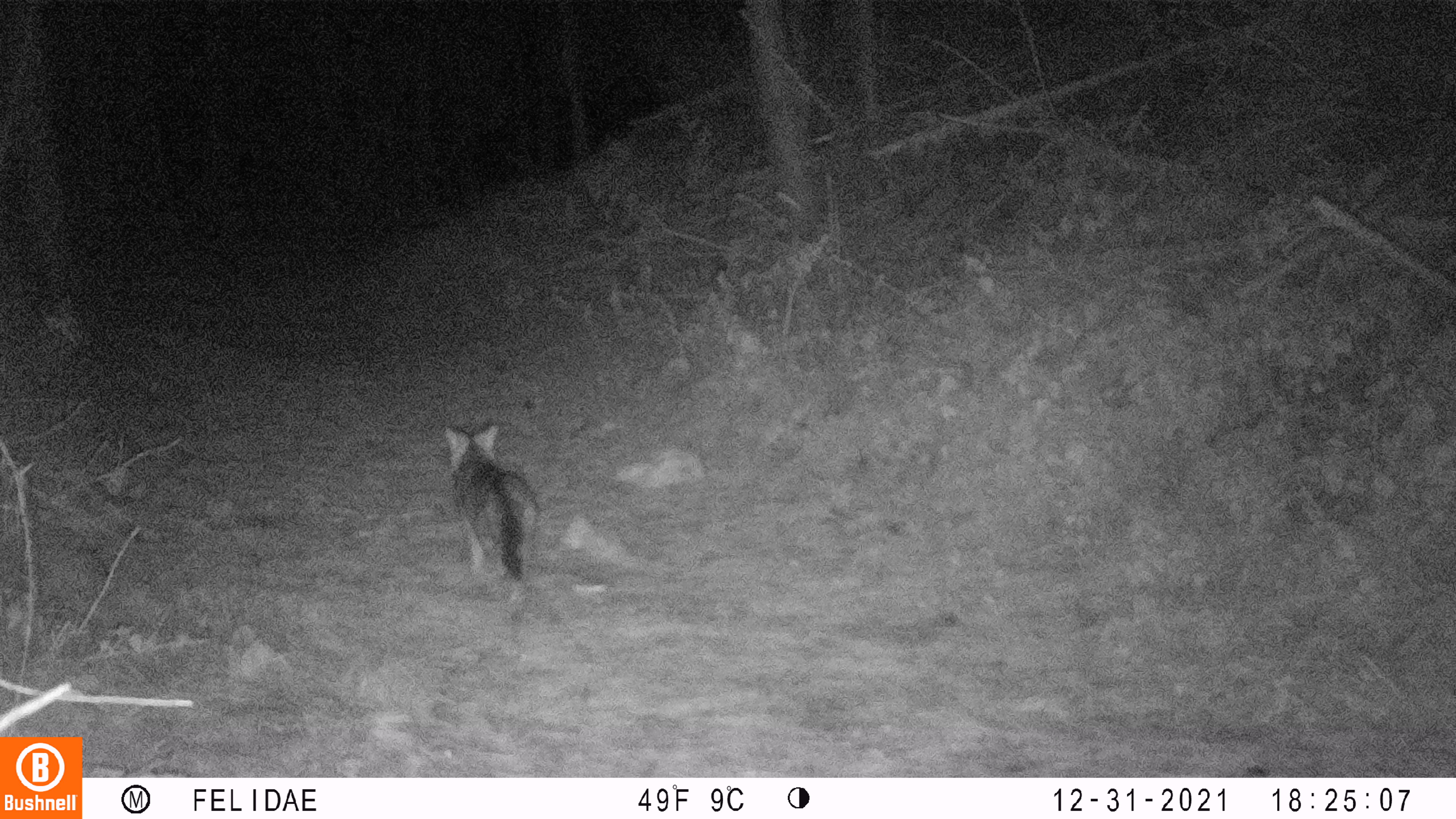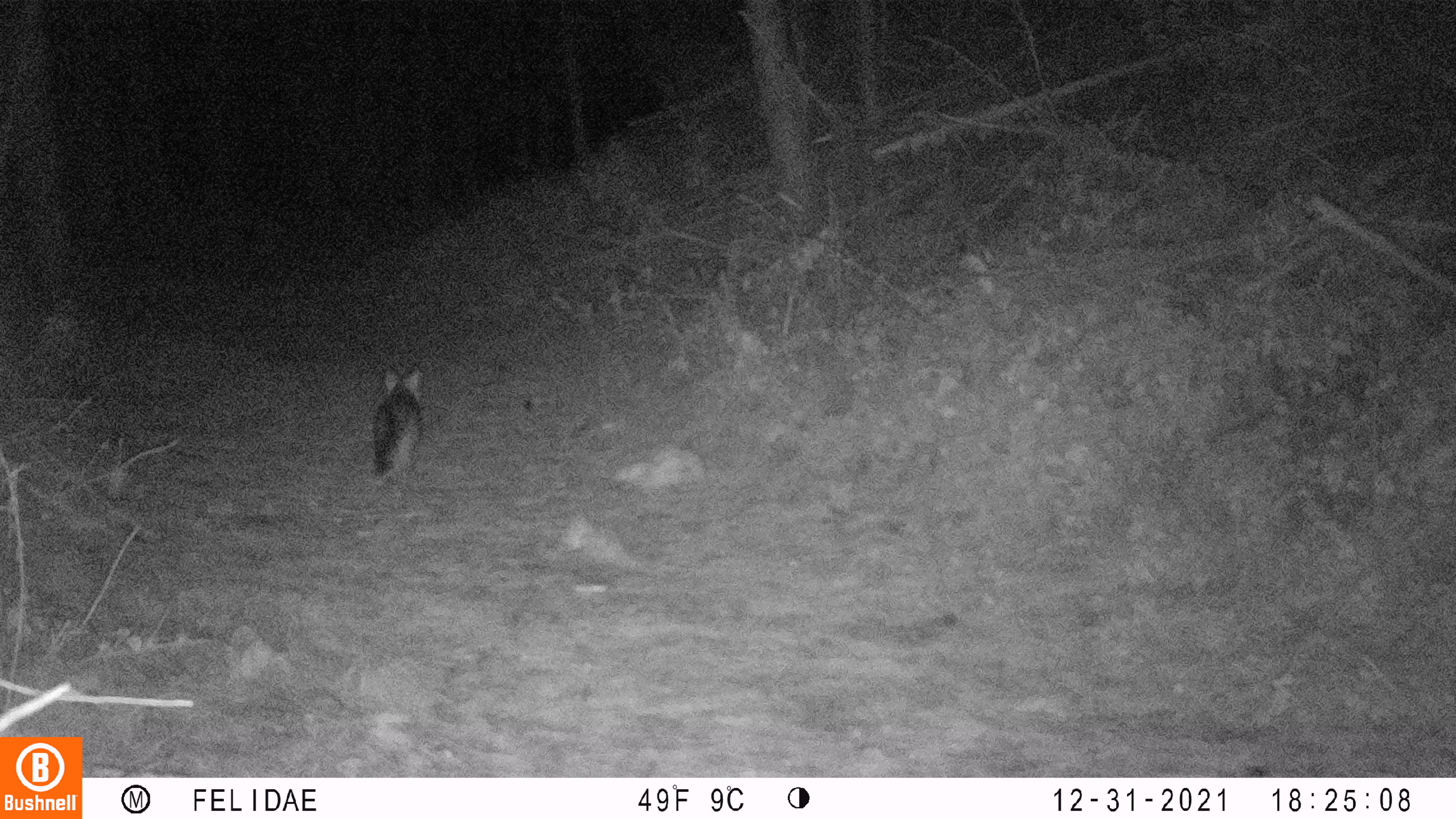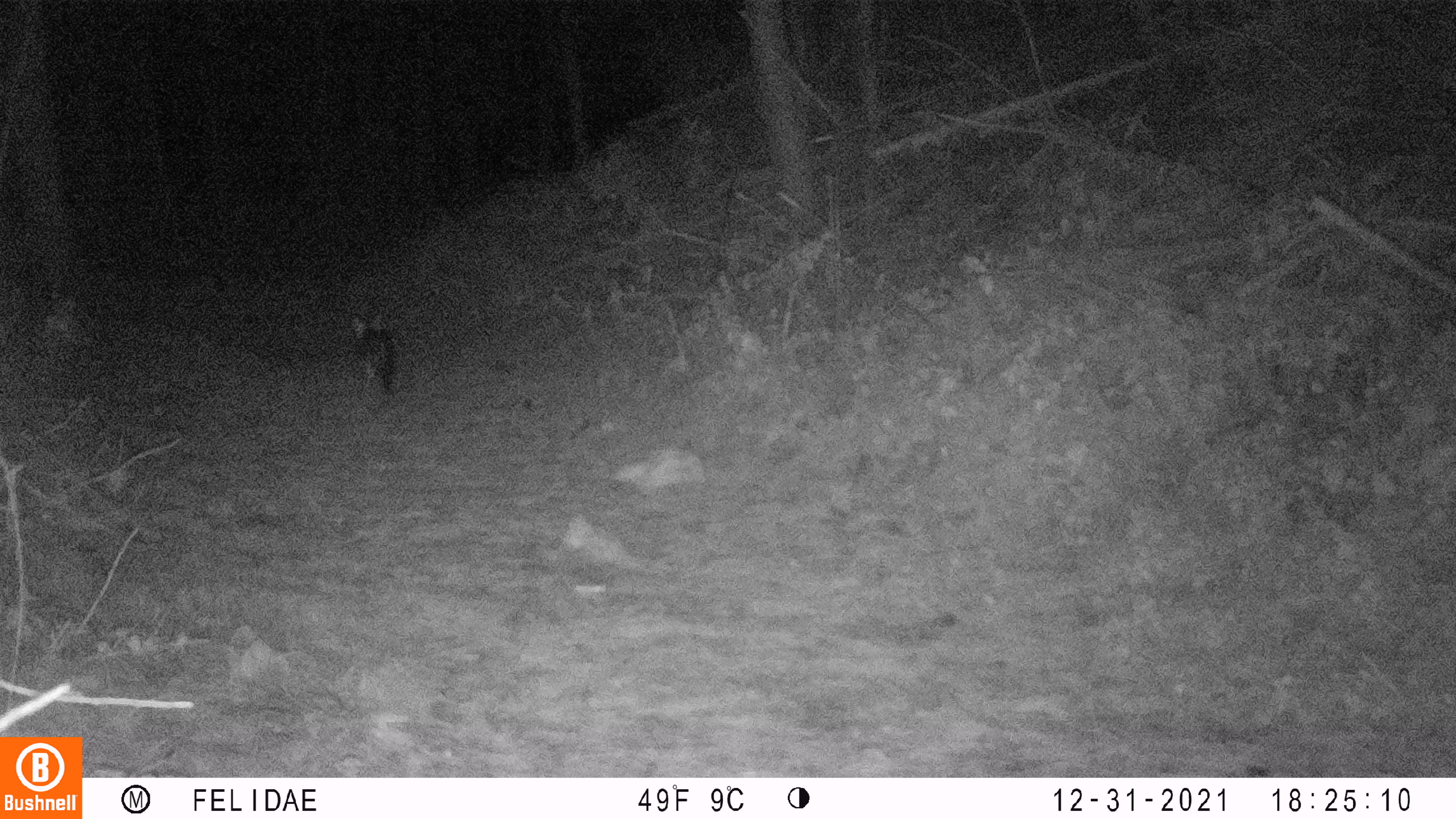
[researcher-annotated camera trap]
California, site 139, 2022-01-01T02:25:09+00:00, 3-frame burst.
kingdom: Animalia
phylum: Chordata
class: Mammalia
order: Carnivora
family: Canidae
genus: Urocyon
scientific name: Urocyon cinereoargenteus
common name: gray fox